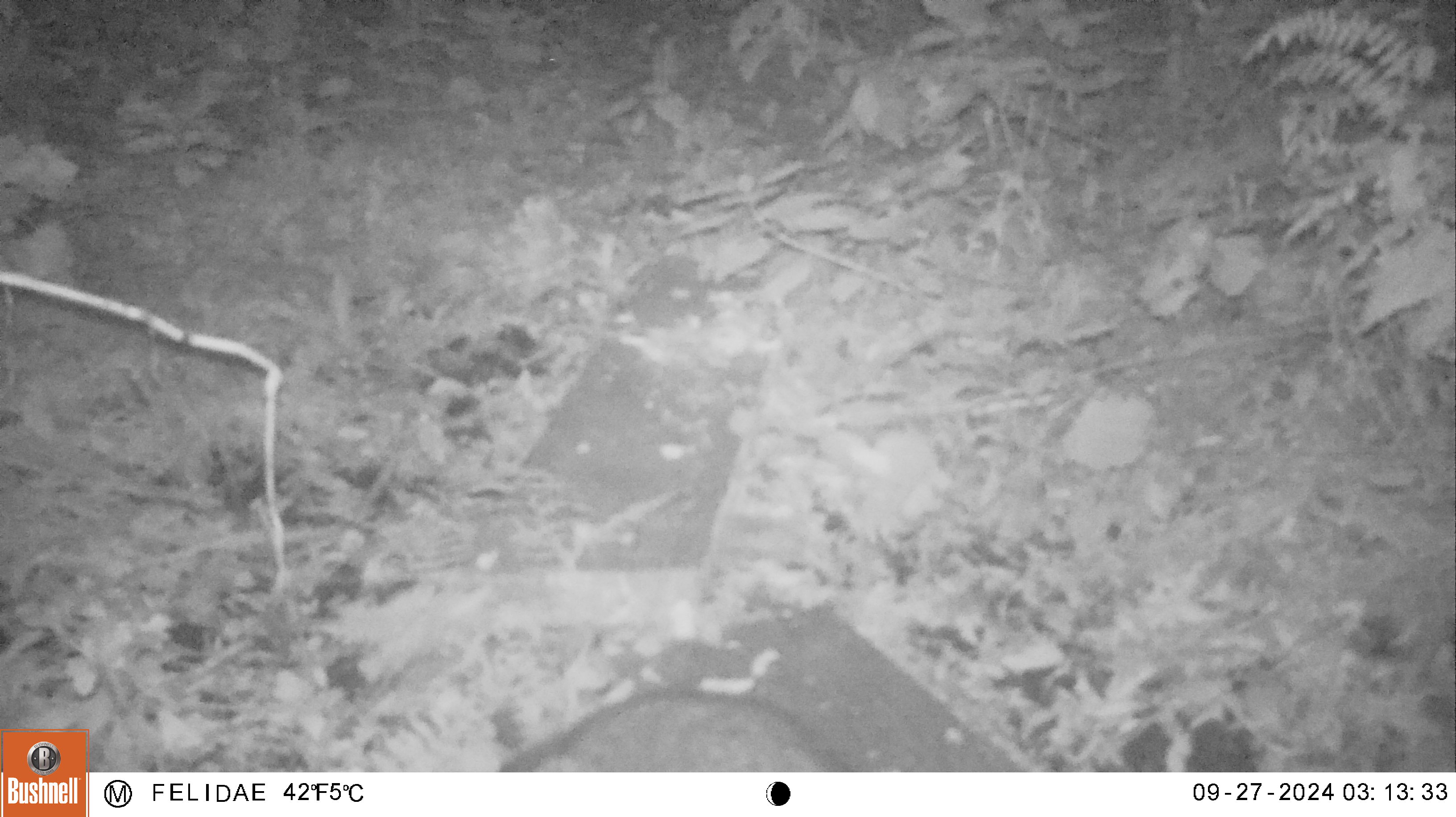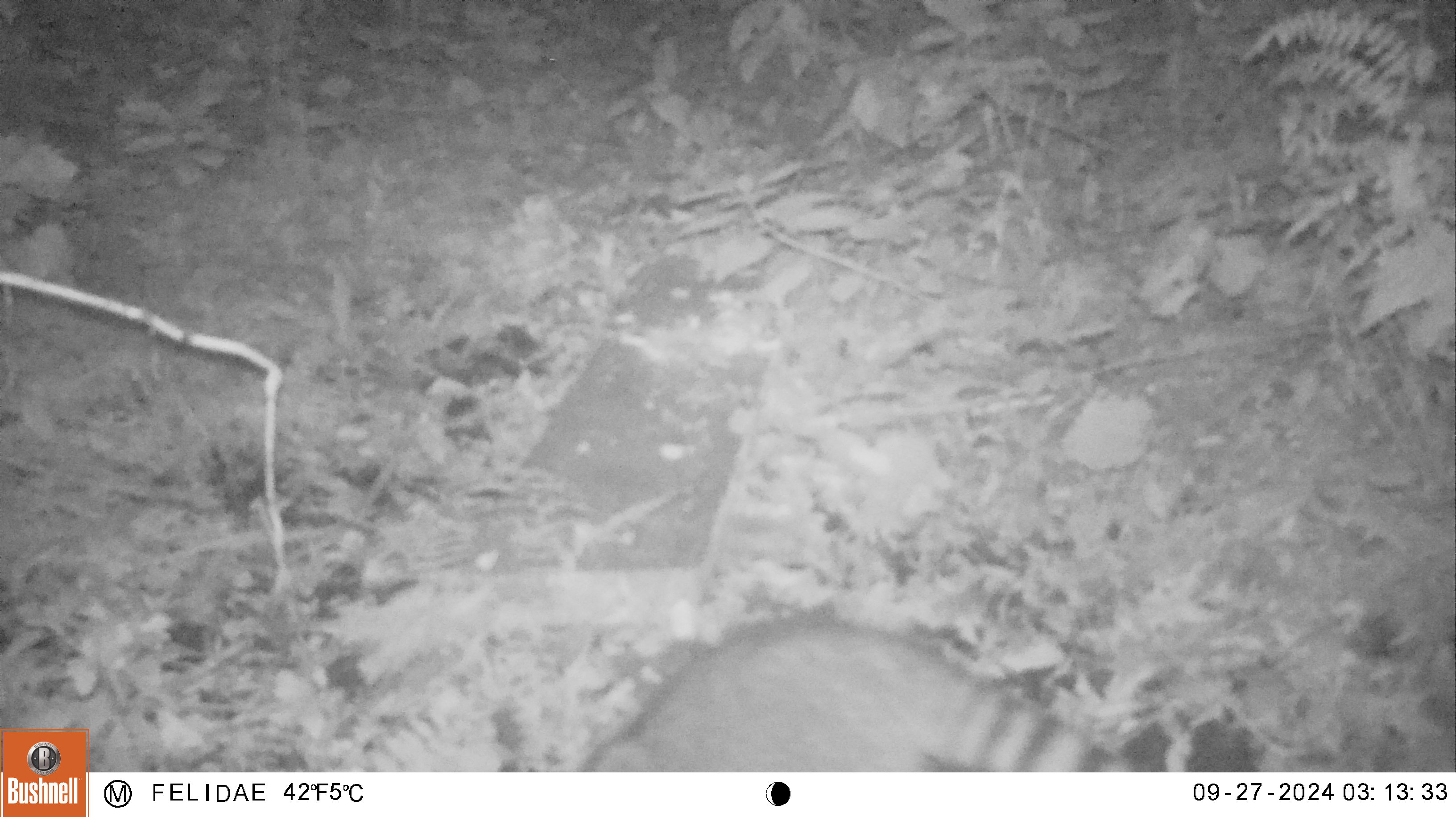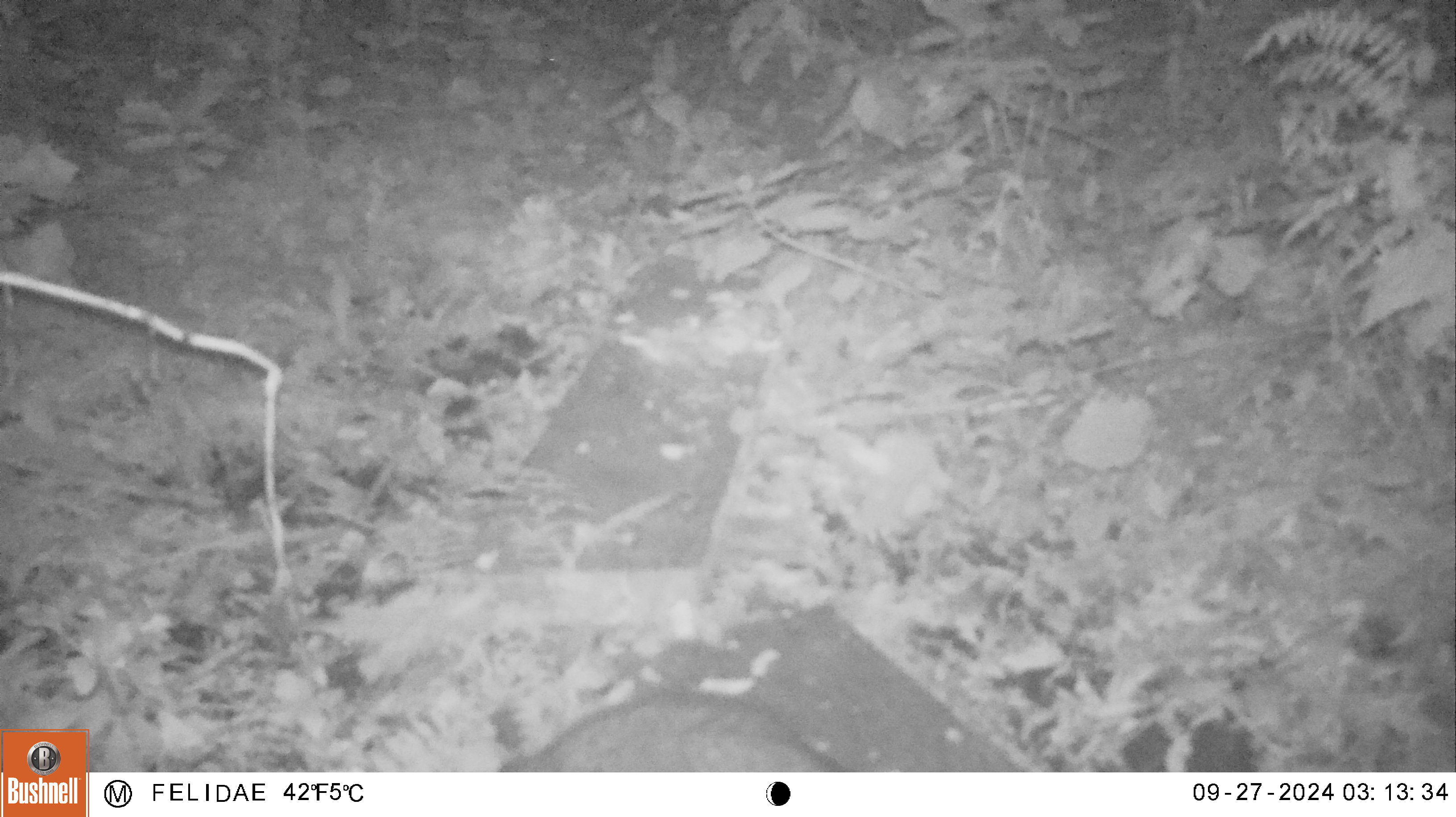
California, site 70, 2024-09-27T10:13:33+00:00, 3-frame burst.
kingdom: Animalia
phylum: Chordata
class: Mammalia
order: Carnivora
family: Procyonidae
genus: Procyon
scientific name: Procyon lotor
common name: raccoon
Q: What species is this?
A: Raccoon (Procyon lotor).